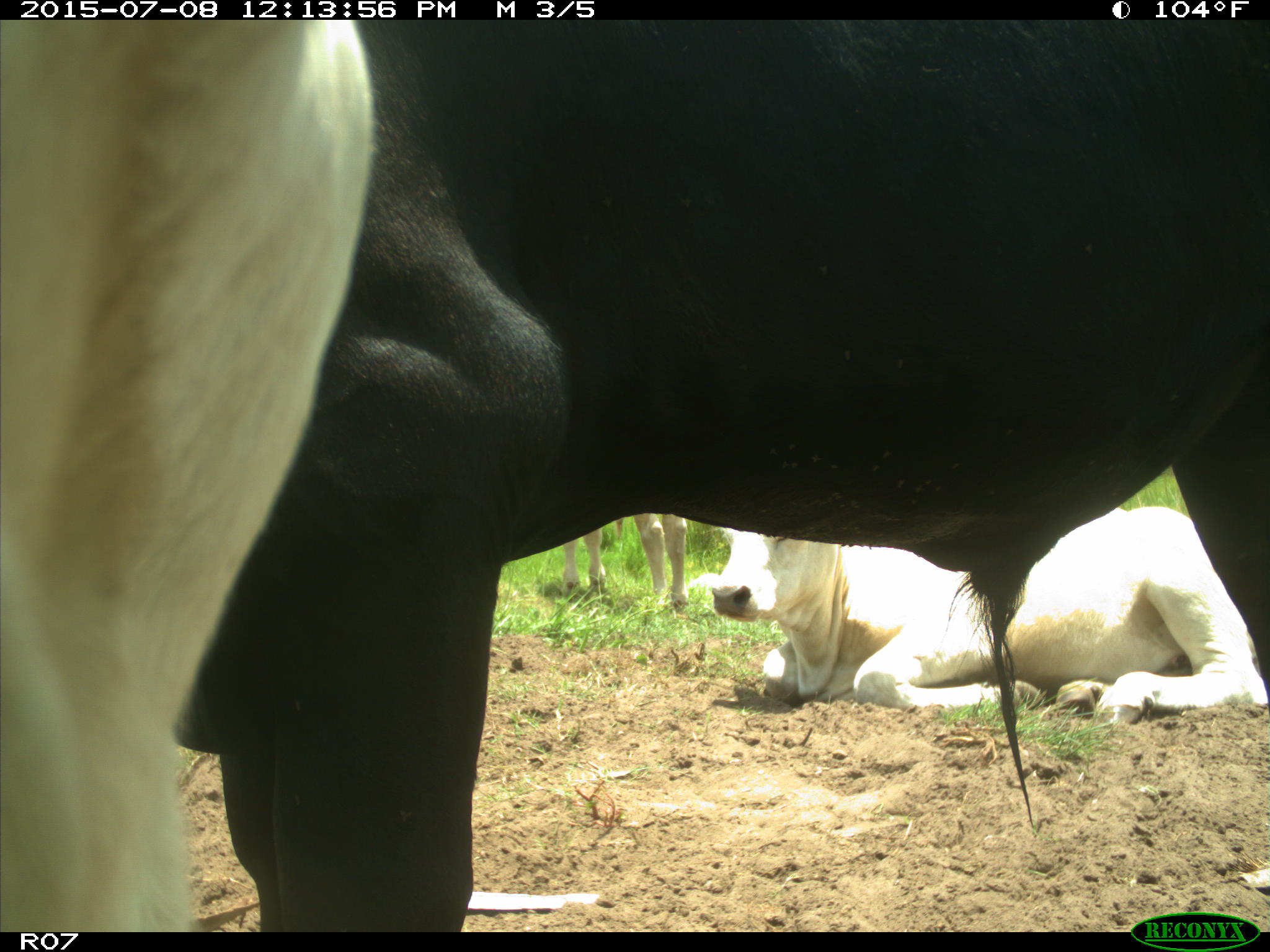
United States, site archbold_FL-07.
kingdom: Animalia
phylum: Chordata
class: Mammalia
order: Artiodactyla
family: Bovidae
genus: Bos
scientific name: Bos taurus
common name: domestic cow